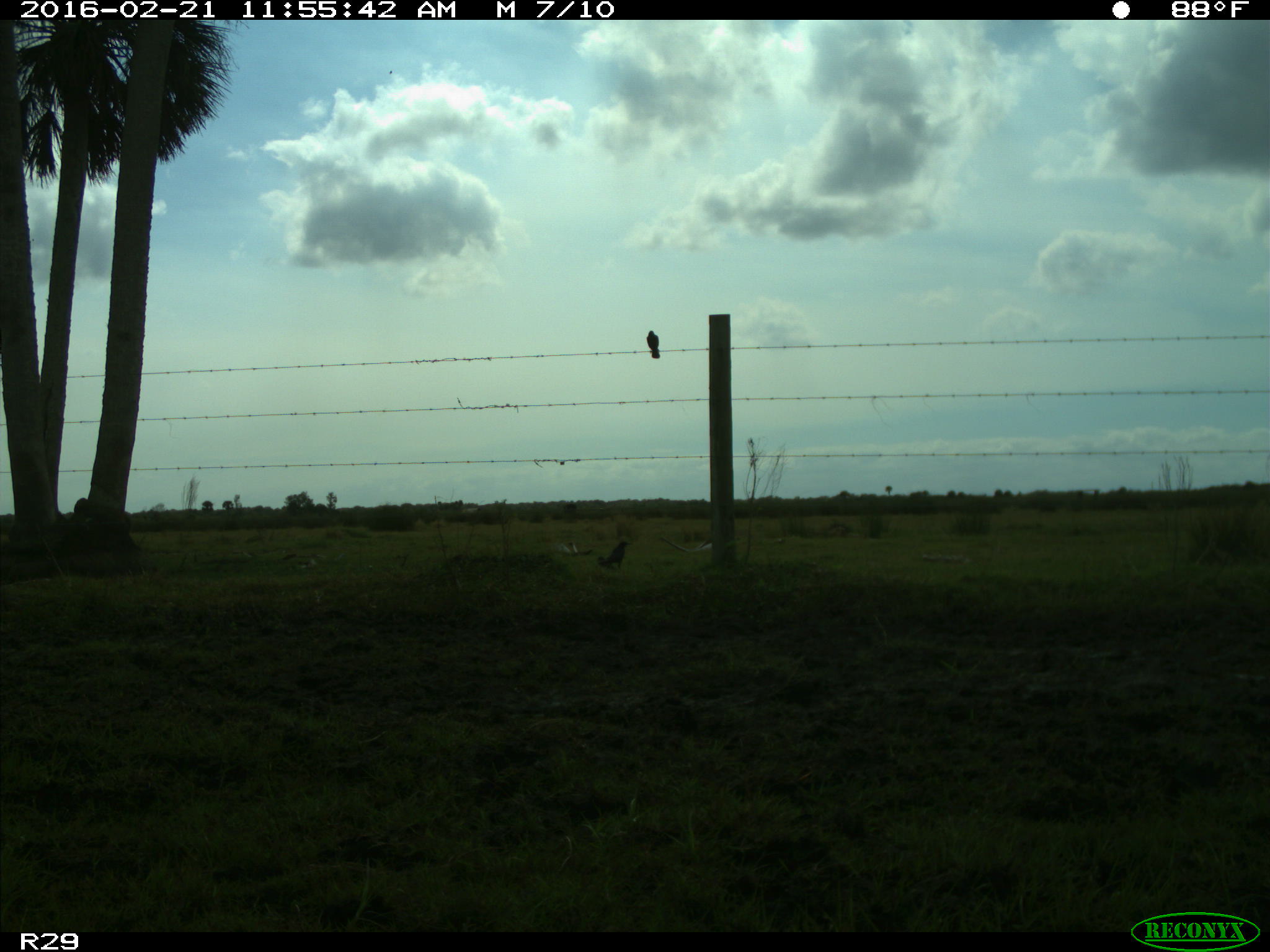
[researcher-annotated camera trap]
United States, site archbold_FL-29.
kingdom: Animalia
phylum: Chordata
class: Aves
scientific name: Aves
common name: birds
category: unidentified bird